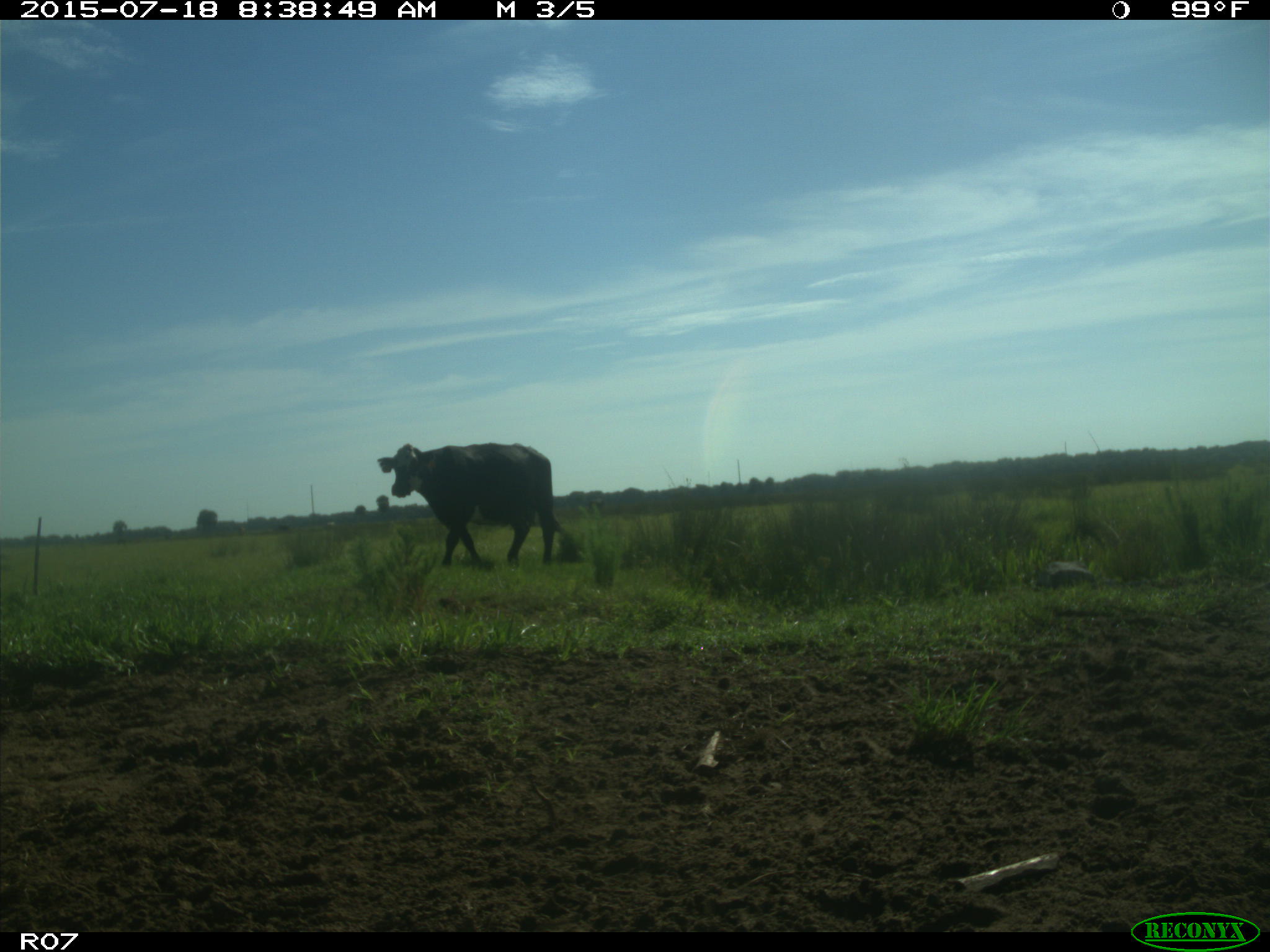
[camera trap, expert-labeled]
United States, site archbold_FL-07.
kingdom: Animalia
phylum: Chordata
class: Mammalia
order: Artiodactyla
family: Bovidae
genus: Bos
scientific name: Bos taurus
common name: domestic cow